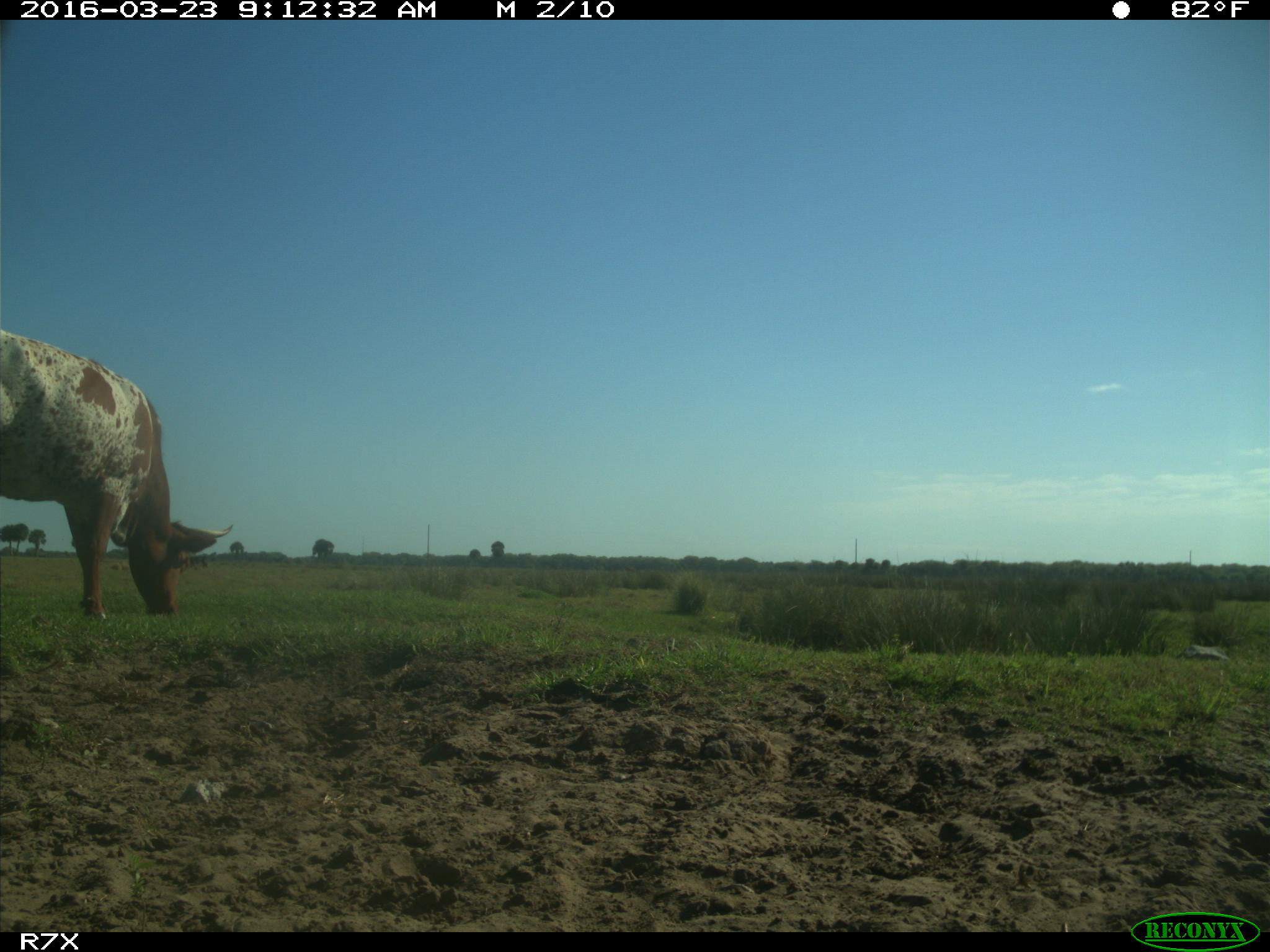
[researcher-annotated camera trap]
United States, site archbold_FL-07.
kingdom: Animalia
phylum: Chordata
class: Mammalia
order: Artiodactyla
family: Bovidae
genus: Bos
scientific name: Bos taurus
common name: domestic cow